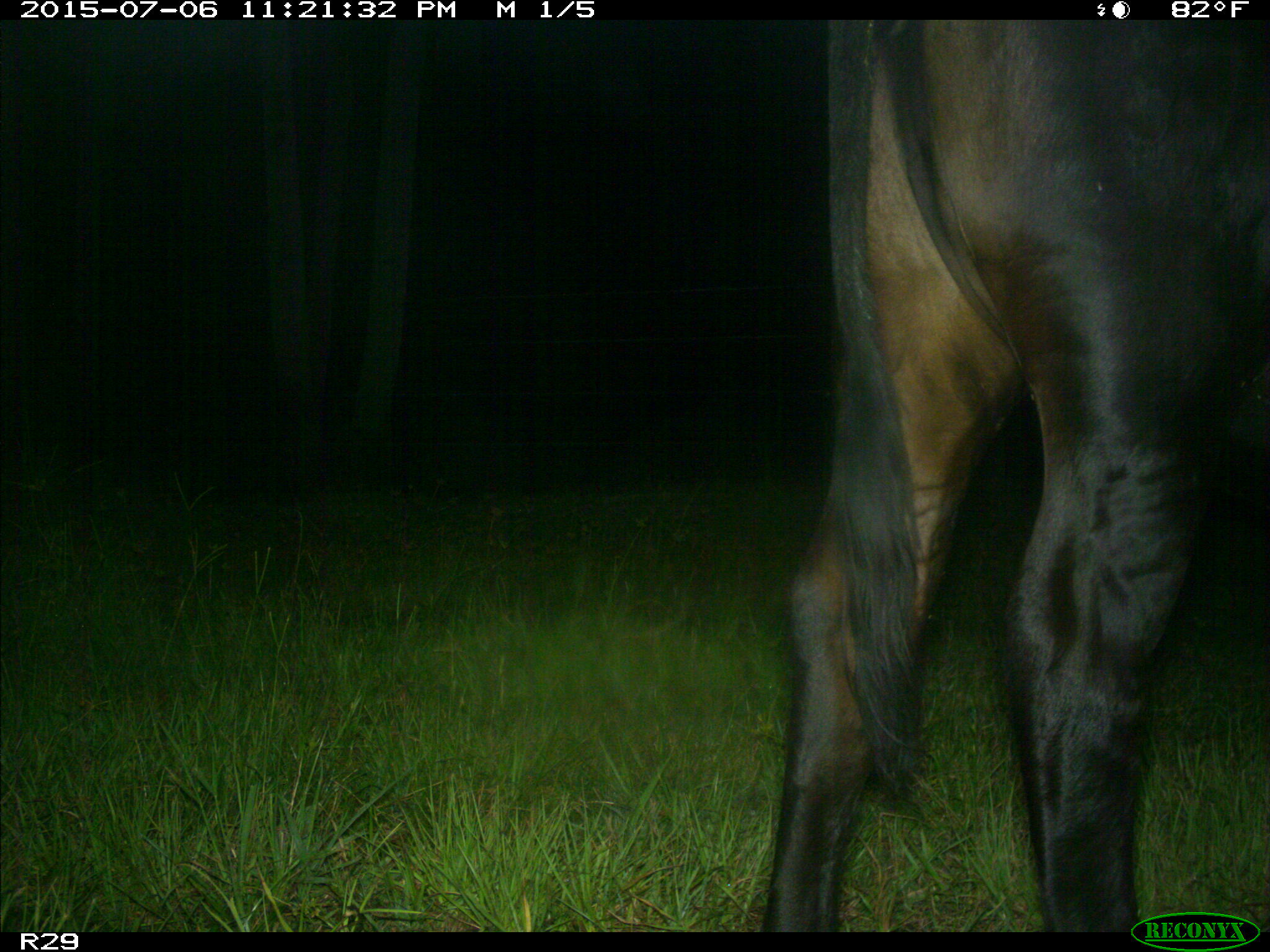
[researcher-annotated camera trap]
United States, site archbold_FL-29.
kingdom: Animalia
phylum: Chordata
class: Mammalia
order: Artiodactyla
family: Bovidae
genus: Bos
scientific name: Bos taurus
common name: domestic cow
Bos taurus (domestic cow).